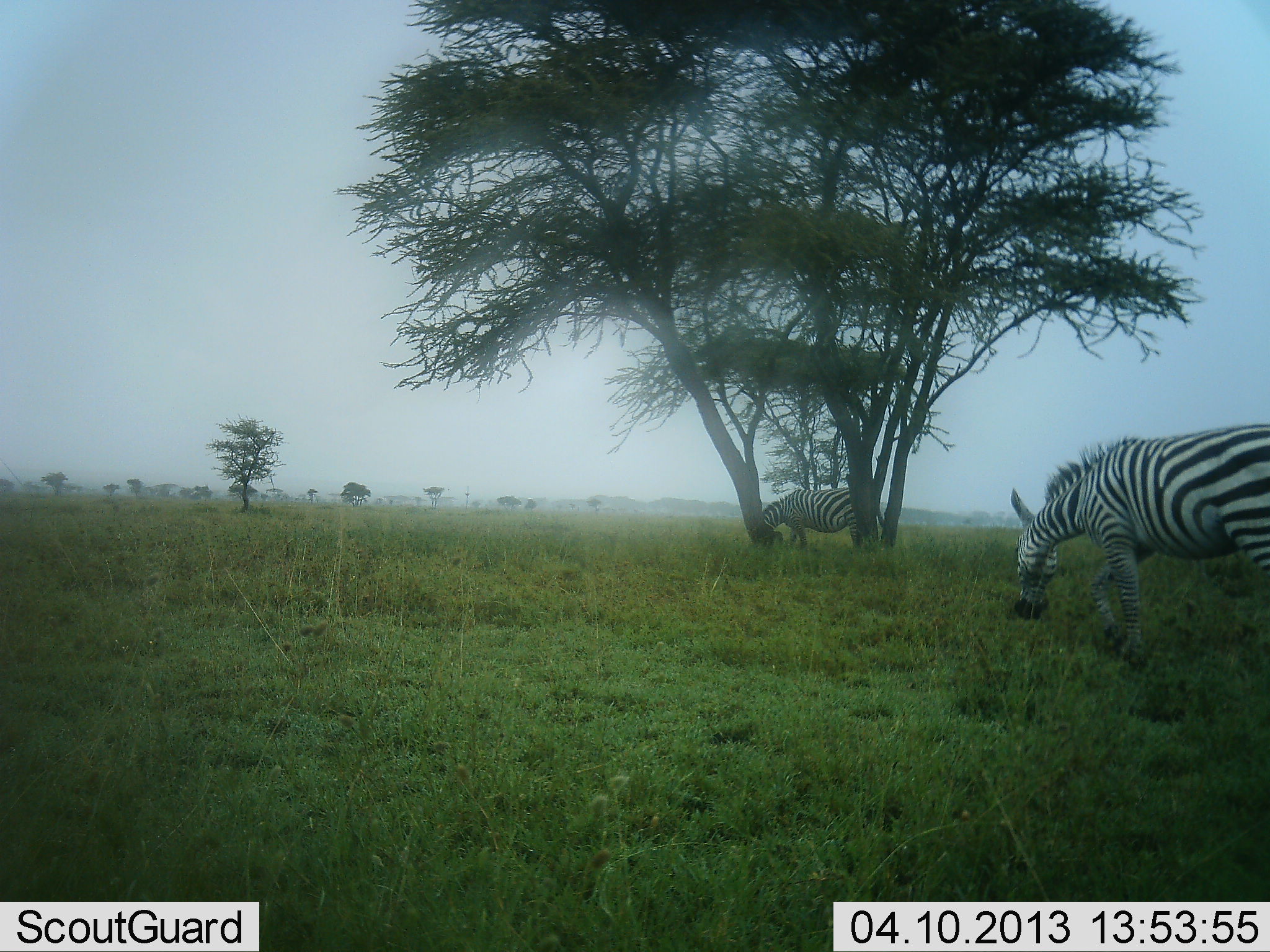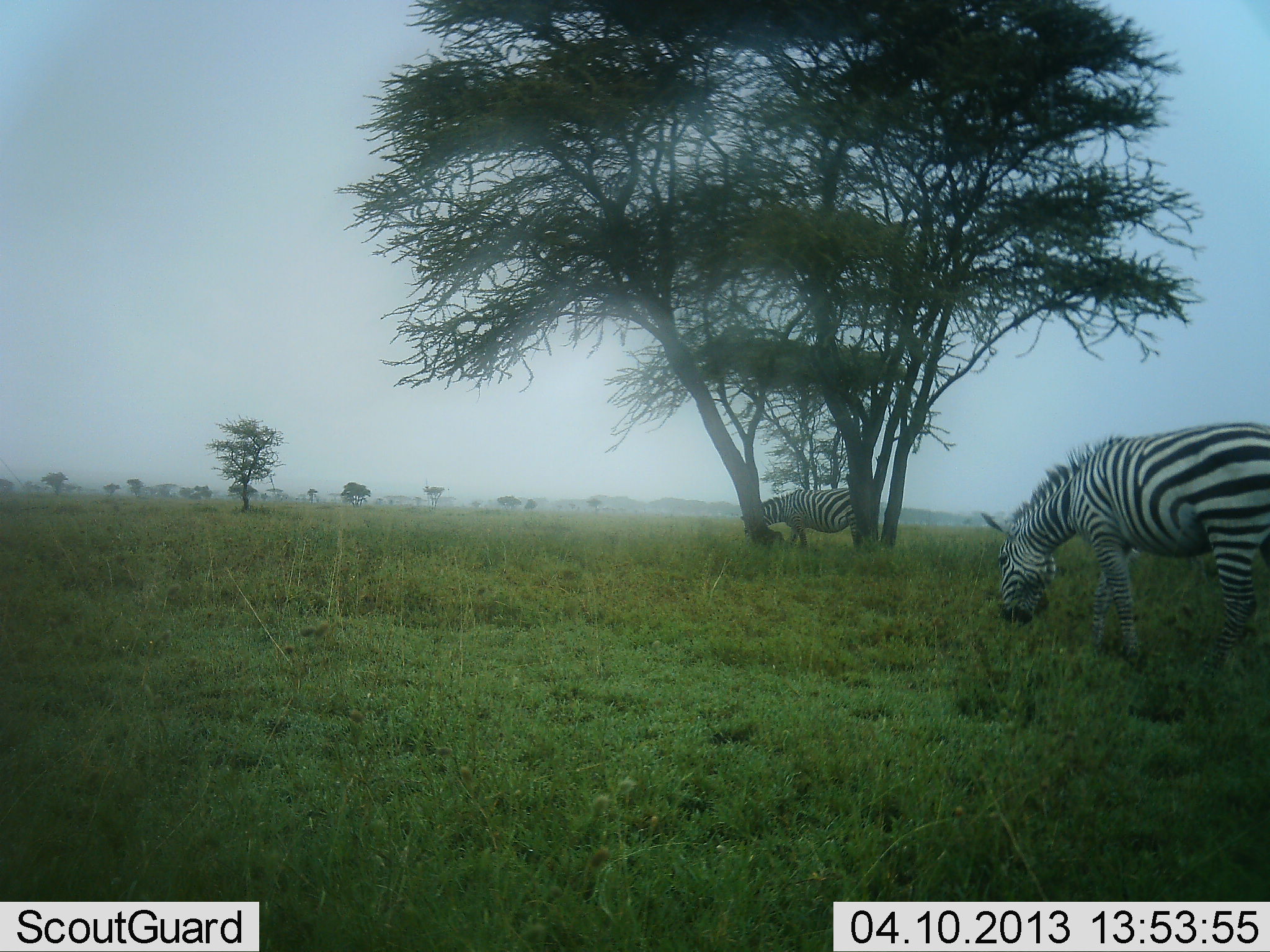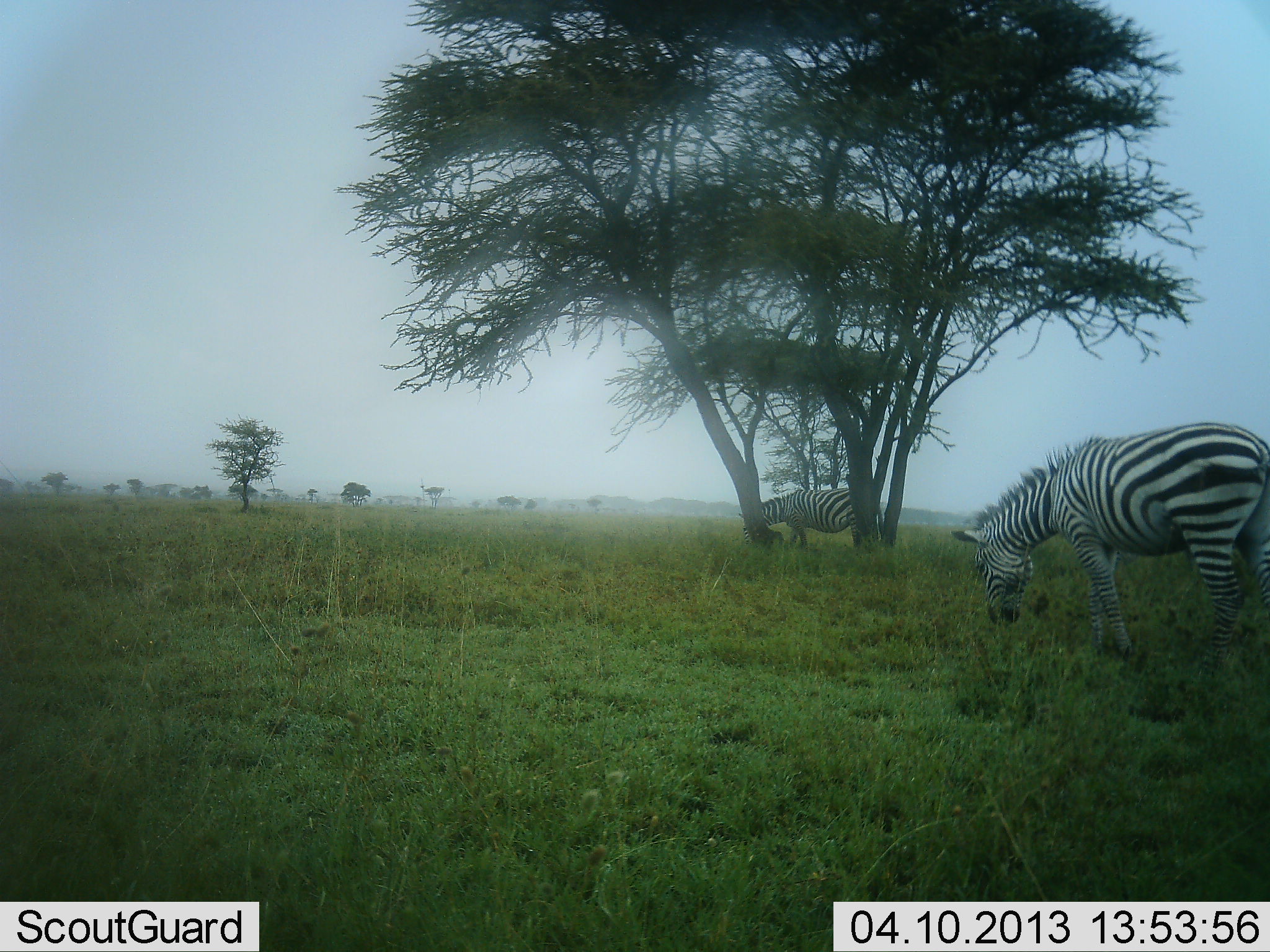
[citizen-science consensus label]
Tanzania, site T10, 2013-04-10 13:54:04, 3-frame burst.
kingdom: Animalia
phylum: Chordata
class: Mammalia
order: Perissodactyla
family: Equidae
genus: Equus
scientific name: Equus quagga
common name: plains zebra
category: zebra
Zebra (plains zebra) (Equus quagga), count 2. Behavior (volunteer vote fractions): standing 26%, resting 3%, moving 5%, interacting 3%. Young present (vote fraction): 0%. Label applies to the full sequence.